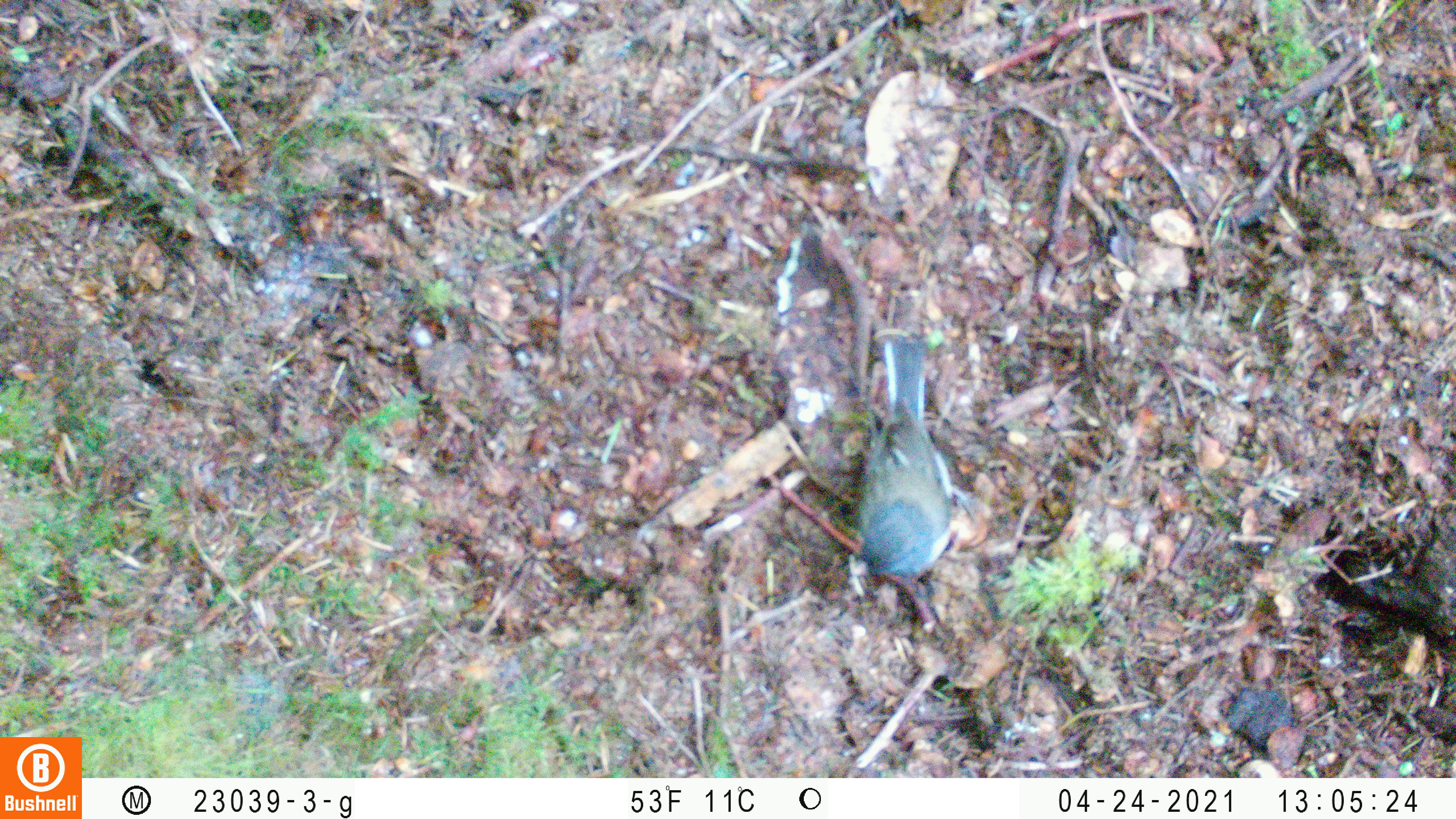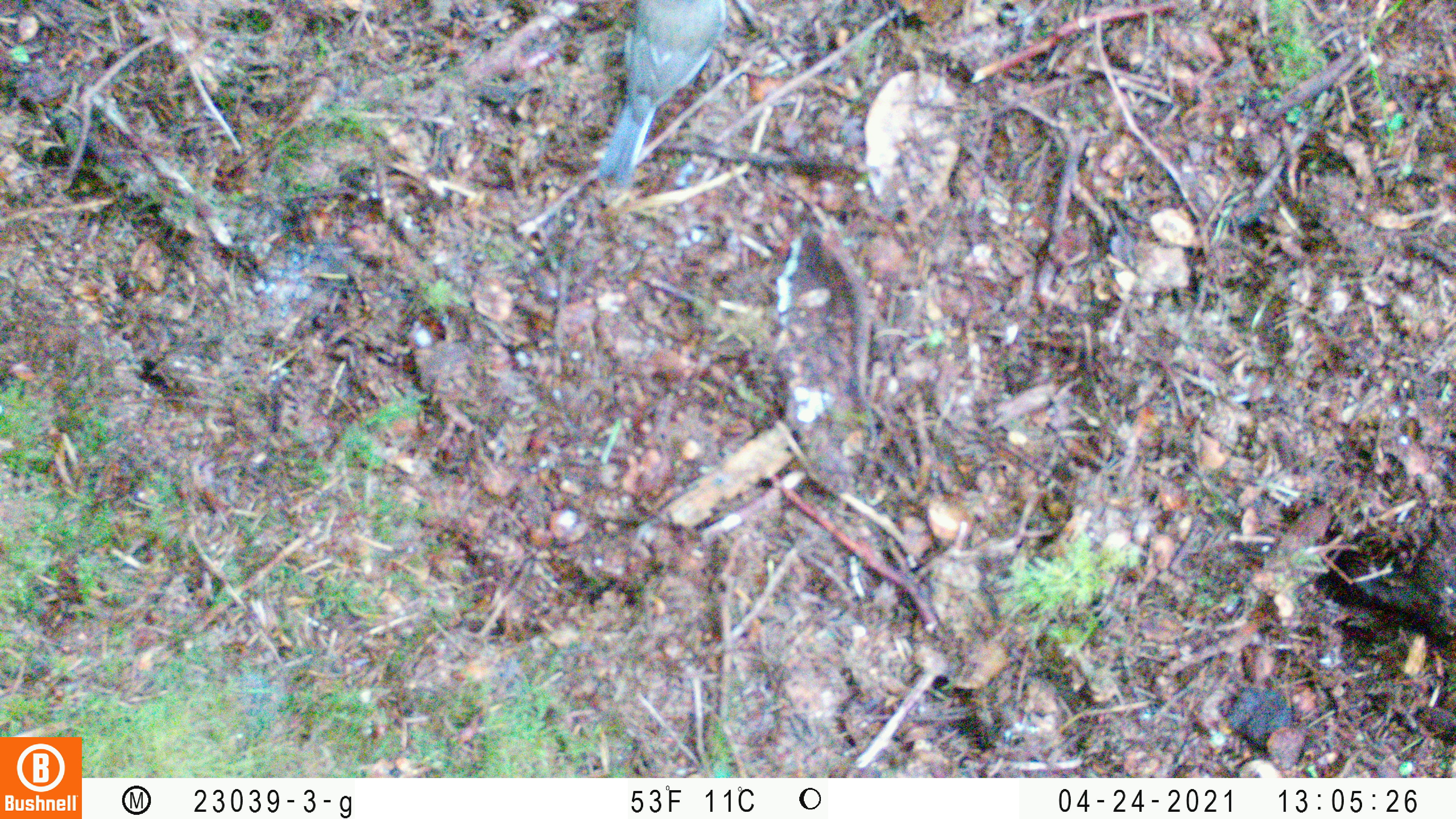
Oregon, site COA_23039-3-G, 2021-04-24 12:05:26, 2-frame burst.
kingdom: Animalia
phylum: Chordata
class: Aves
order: Passeriformes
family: Passerellidae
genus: Junco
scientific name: Junco hyemalis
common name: dark-eyed junco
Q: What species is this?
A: Dark-eyed junco (Junco hyemalis).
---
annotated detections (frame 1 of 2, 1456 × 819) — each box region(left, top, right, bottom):
dark-eyed junco: region(827, 325, 987, 610)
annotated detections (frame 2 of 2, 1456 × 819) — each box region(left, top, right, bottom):
dark-eyed junco: region(572, 1, 747, 200)